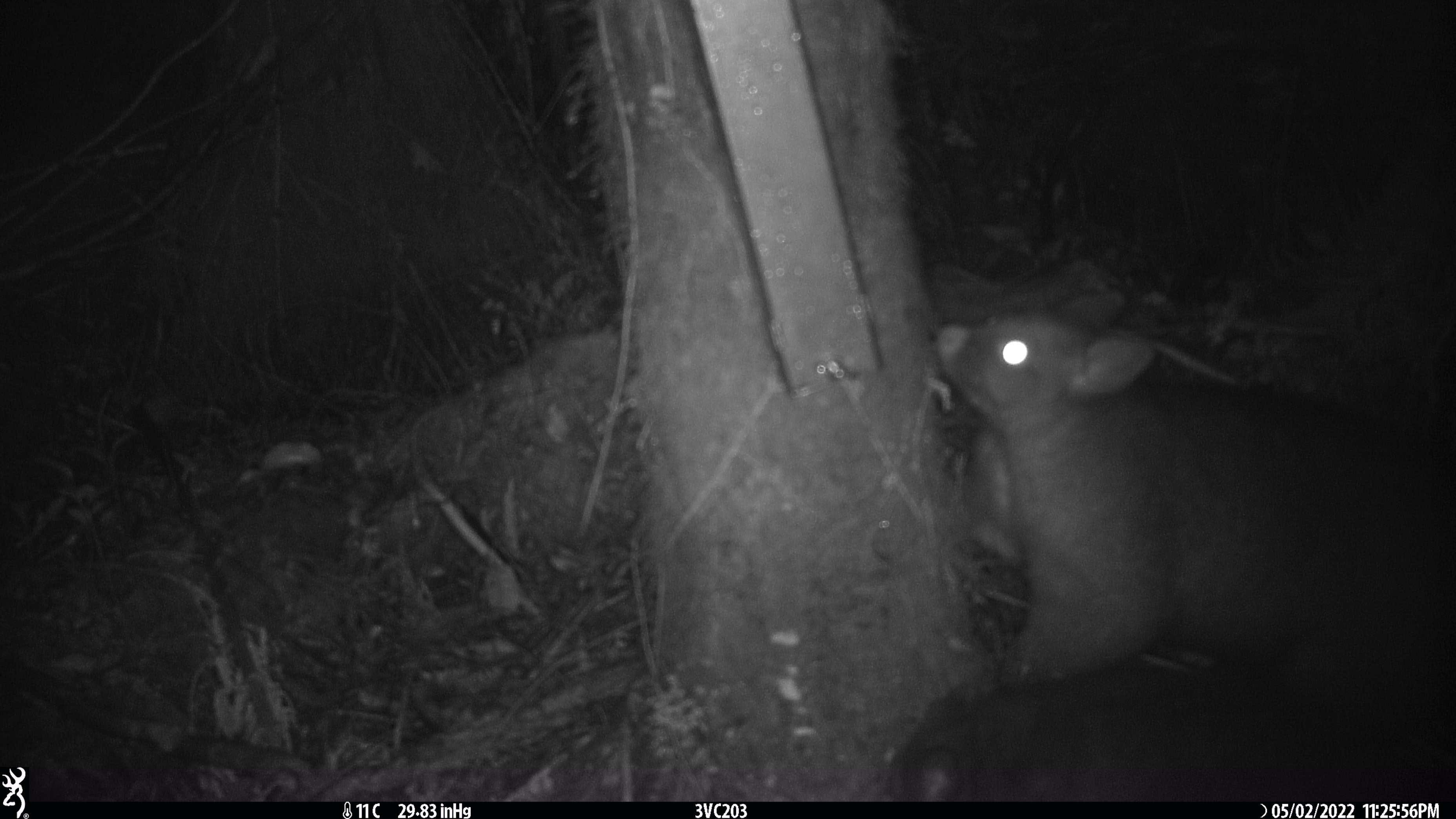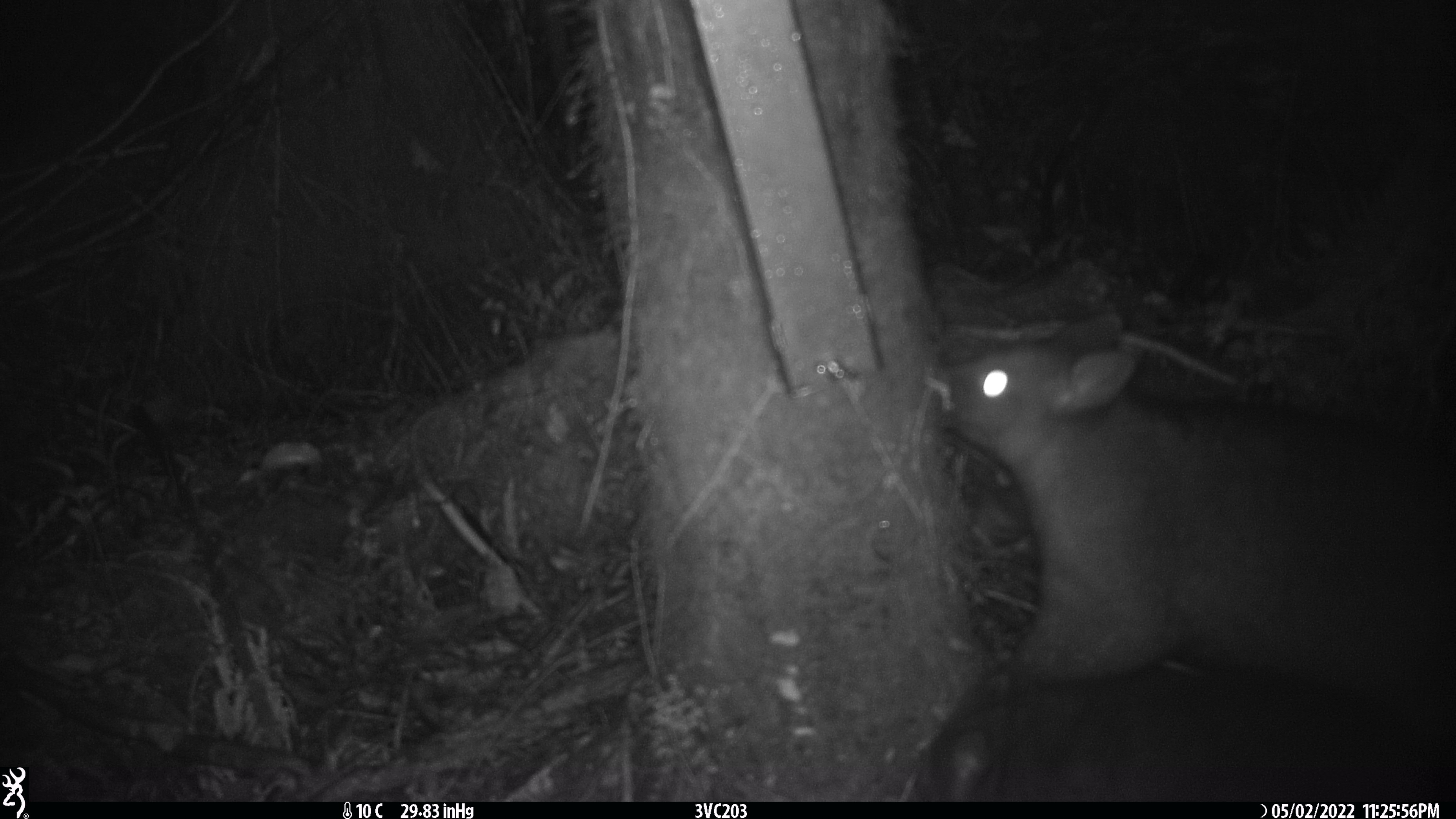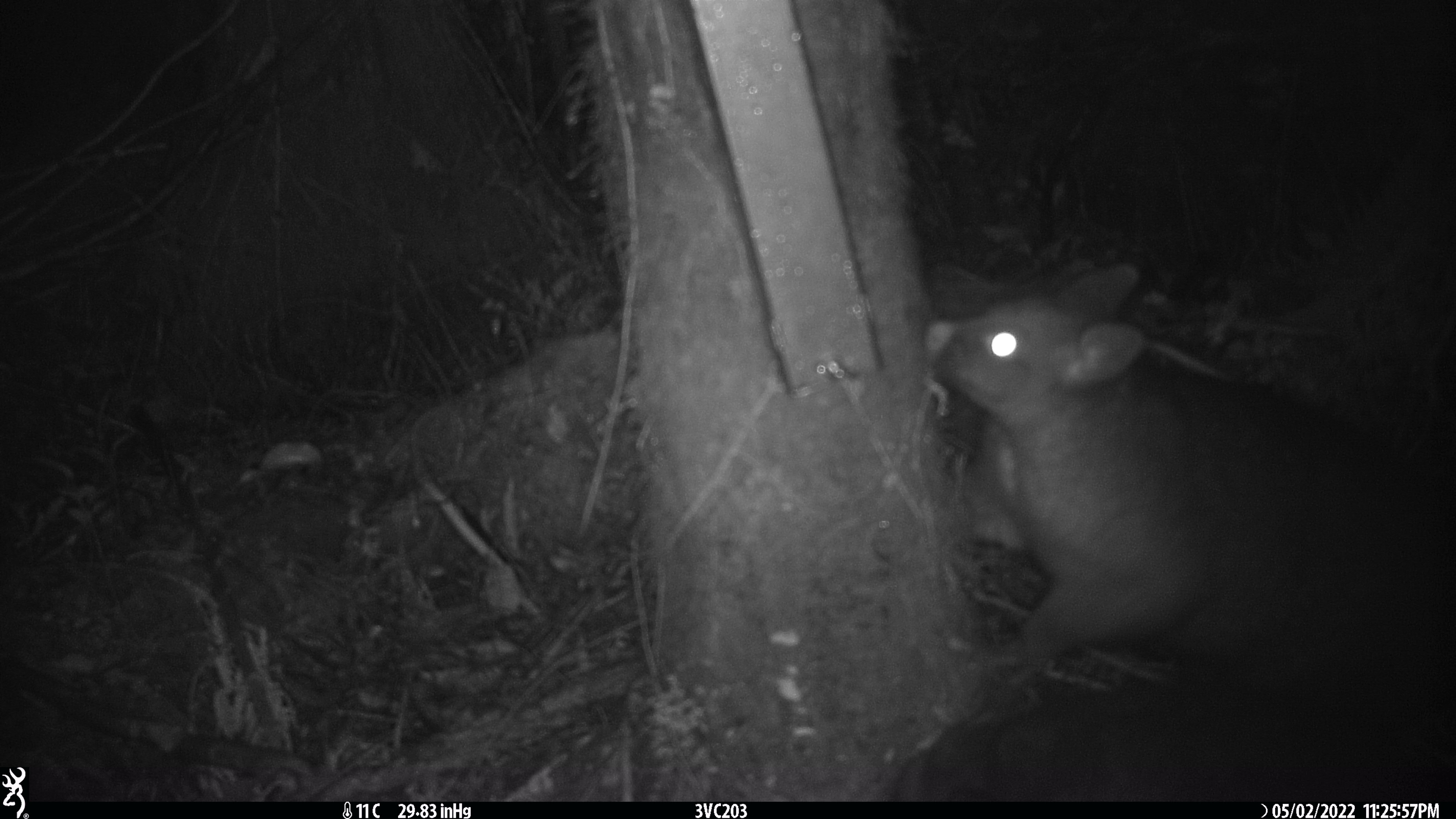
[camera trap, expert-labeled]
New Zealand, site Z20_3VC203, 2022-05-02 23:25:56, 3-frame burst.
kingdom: Animalia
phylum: Chordata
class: Mammalia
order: Diprotodontia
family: Phalangeridae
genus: Trichosurus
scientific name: Trichosurus vulpecula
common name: common brushtail possum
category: possum